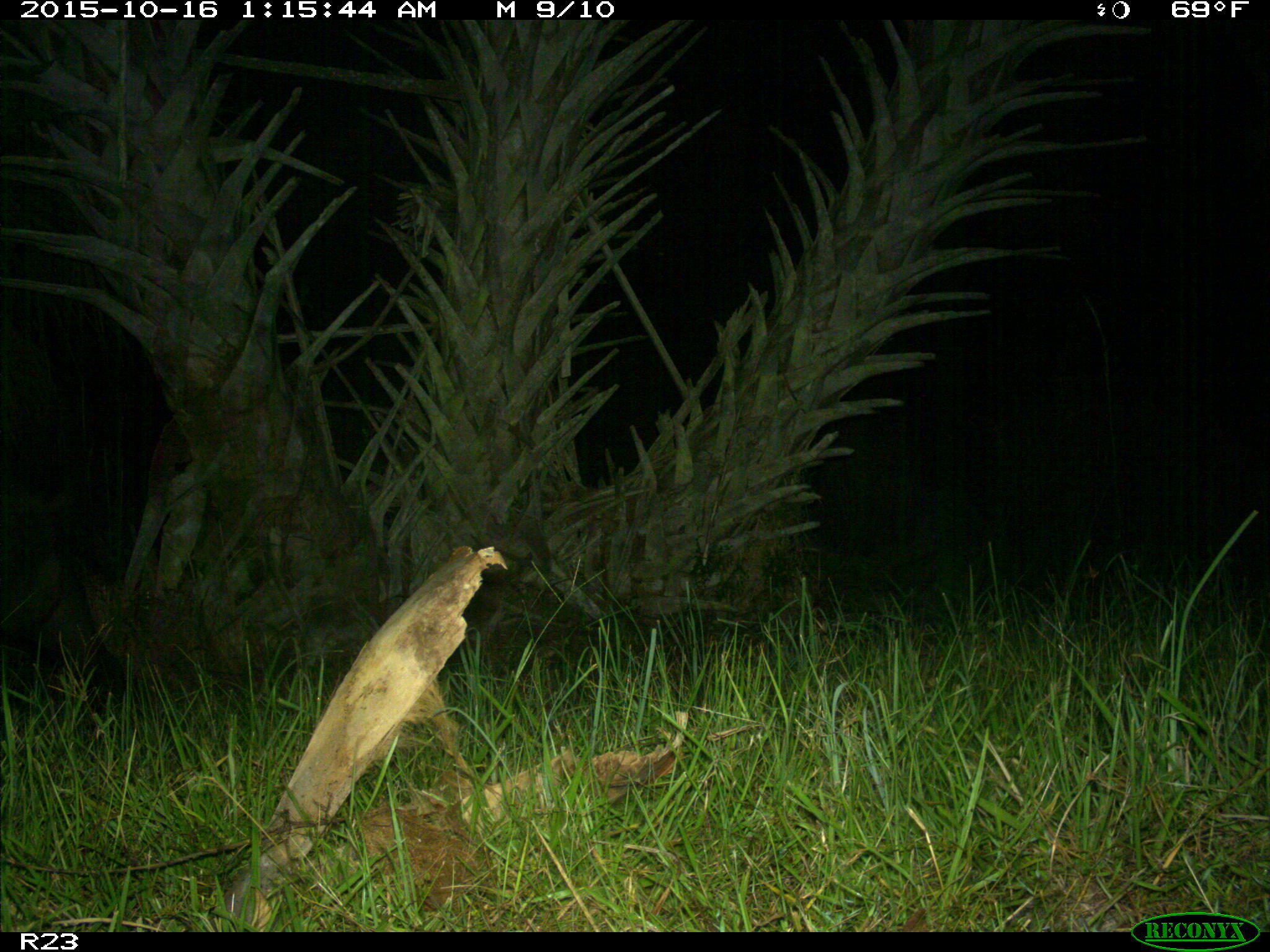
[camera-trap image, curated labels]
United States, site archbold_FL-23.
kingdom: Animalia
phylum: Chordata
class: Mammalia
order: Artiodactyla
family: Suidae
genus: Sus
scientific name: Sus scrofa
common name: wild boar